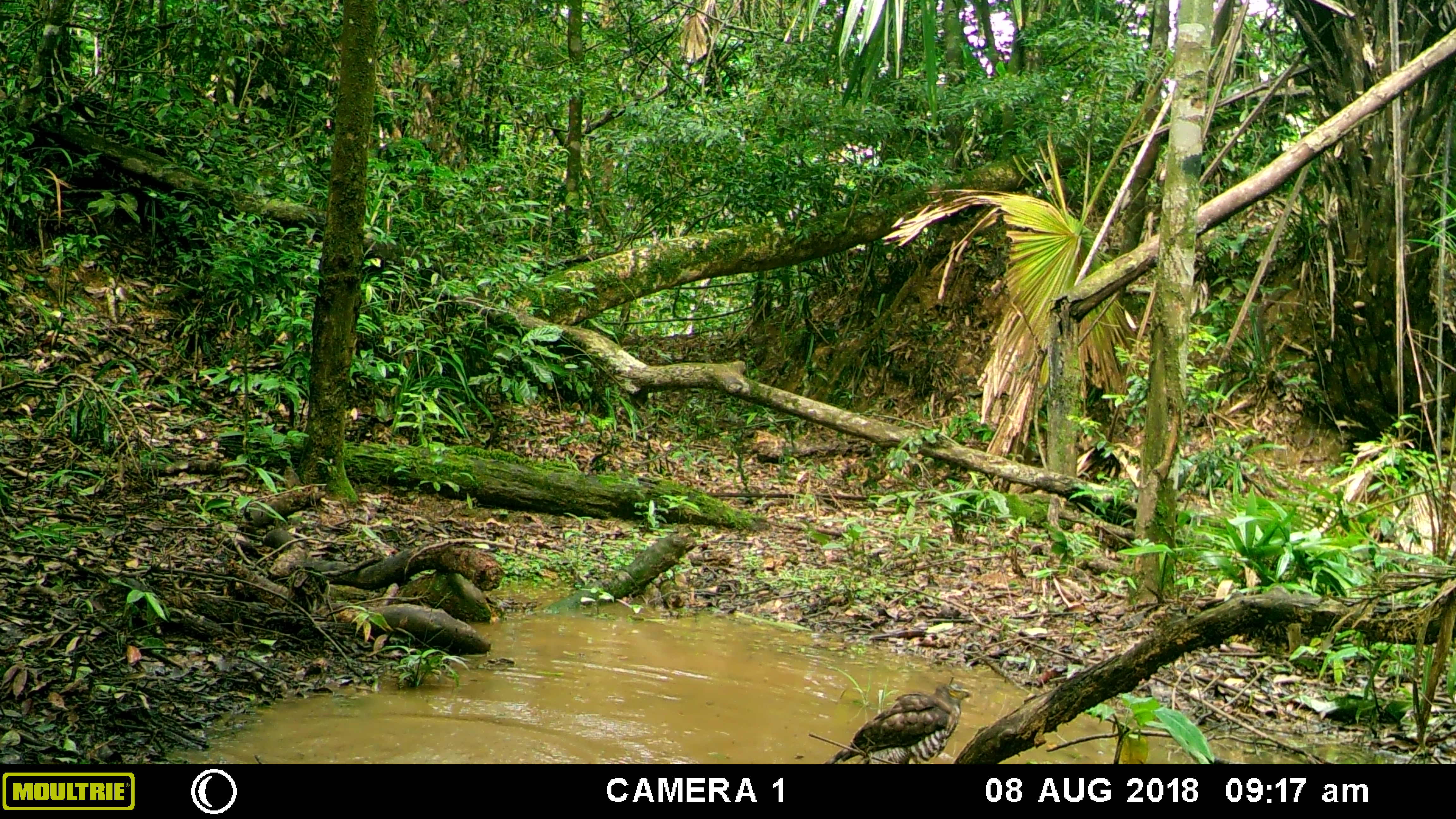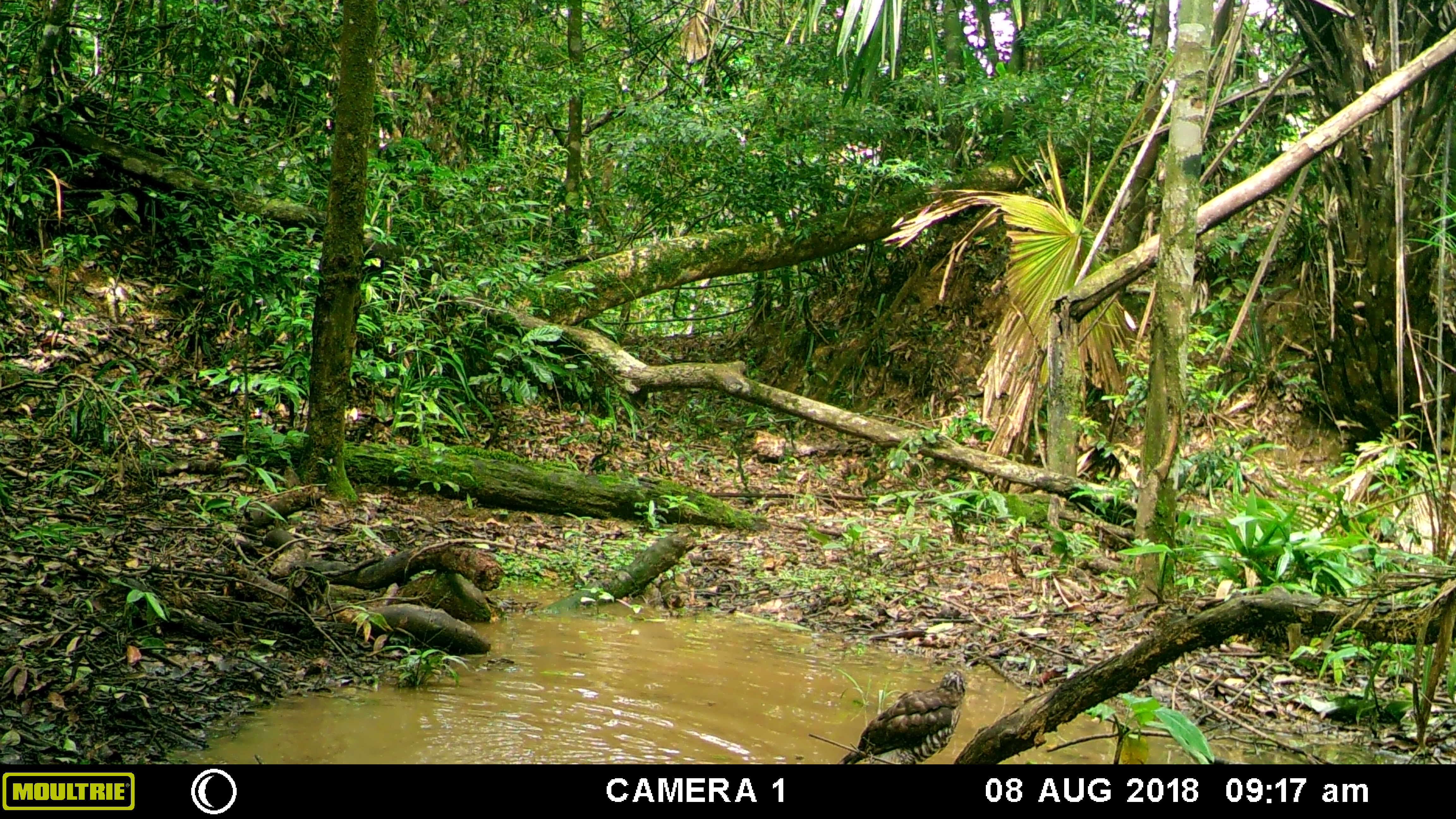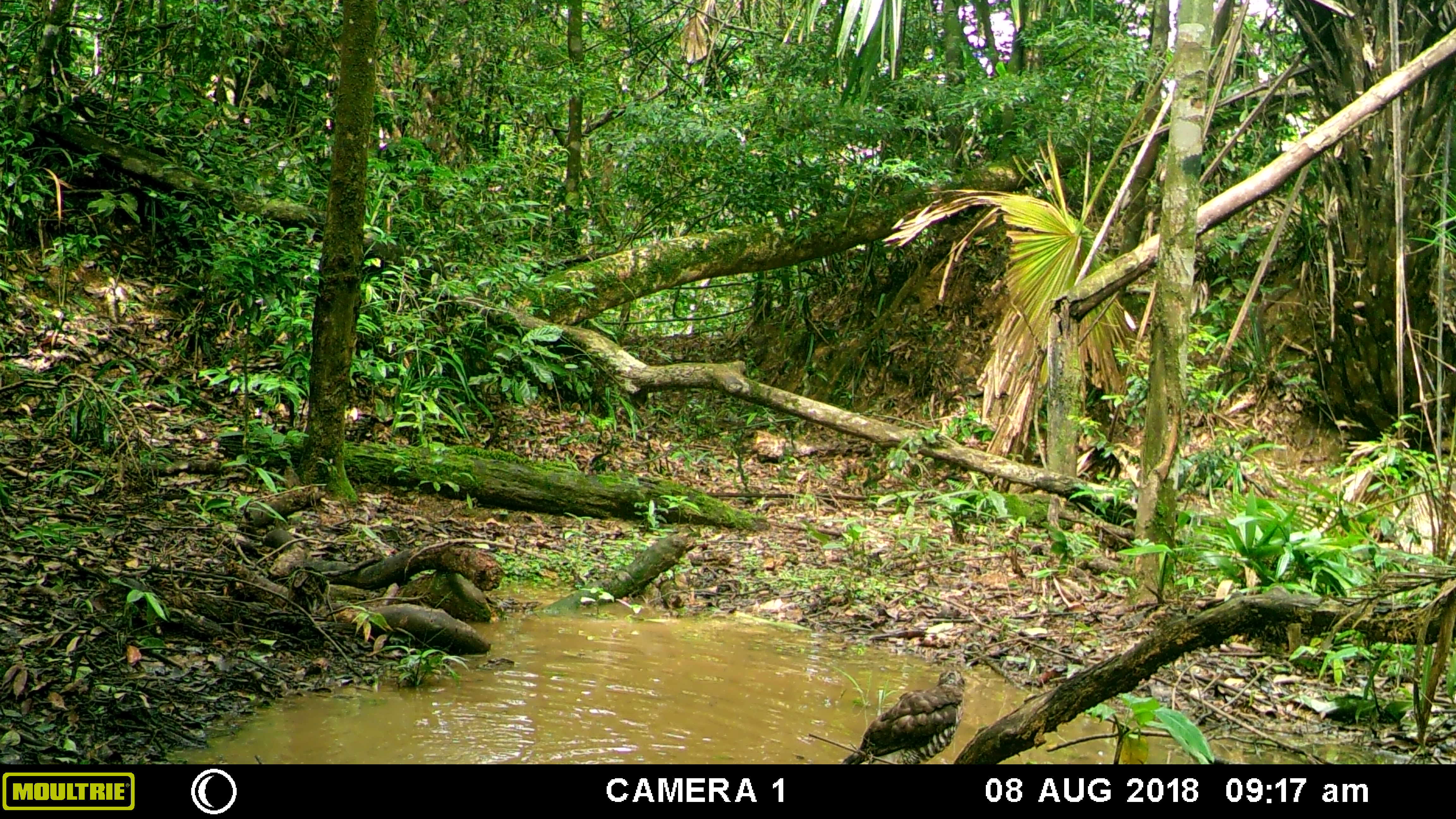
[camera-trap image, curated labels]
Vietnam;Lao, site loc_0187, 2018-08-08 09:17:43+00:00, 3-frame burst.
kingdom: Animalia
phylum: Chordata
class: Aves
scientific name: Aves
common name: bird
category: unidentified bird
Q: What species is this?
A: Unidentified bird (bird) (Aves).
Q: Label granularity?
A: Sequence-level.